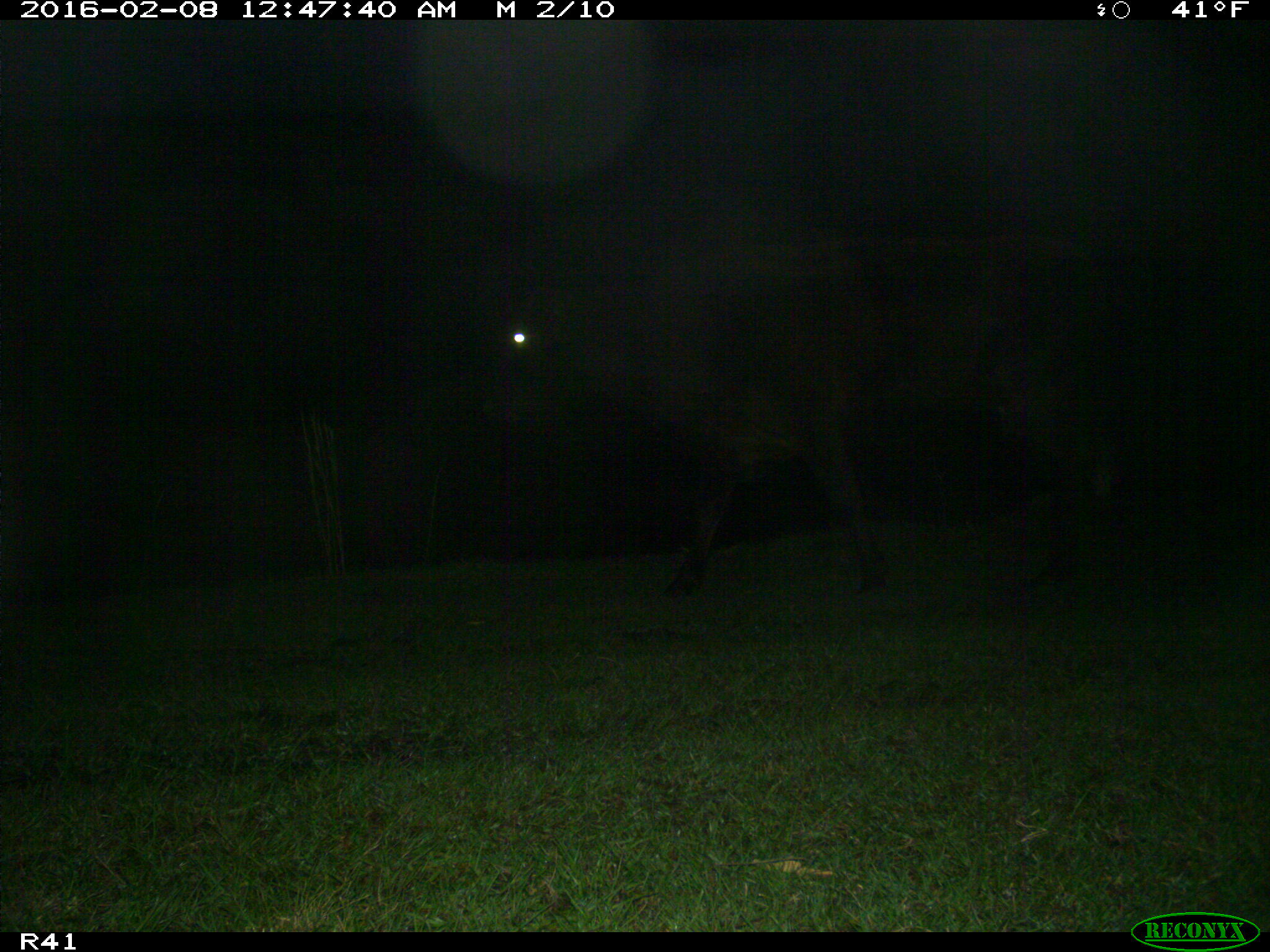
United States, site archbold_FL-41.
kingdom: Animalia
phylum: Chordata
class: Mammalia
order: Artiodactyla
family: Bovidae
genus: Bos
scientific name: Bos taurus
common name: domestic cow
Bos taurus (domestic cow).